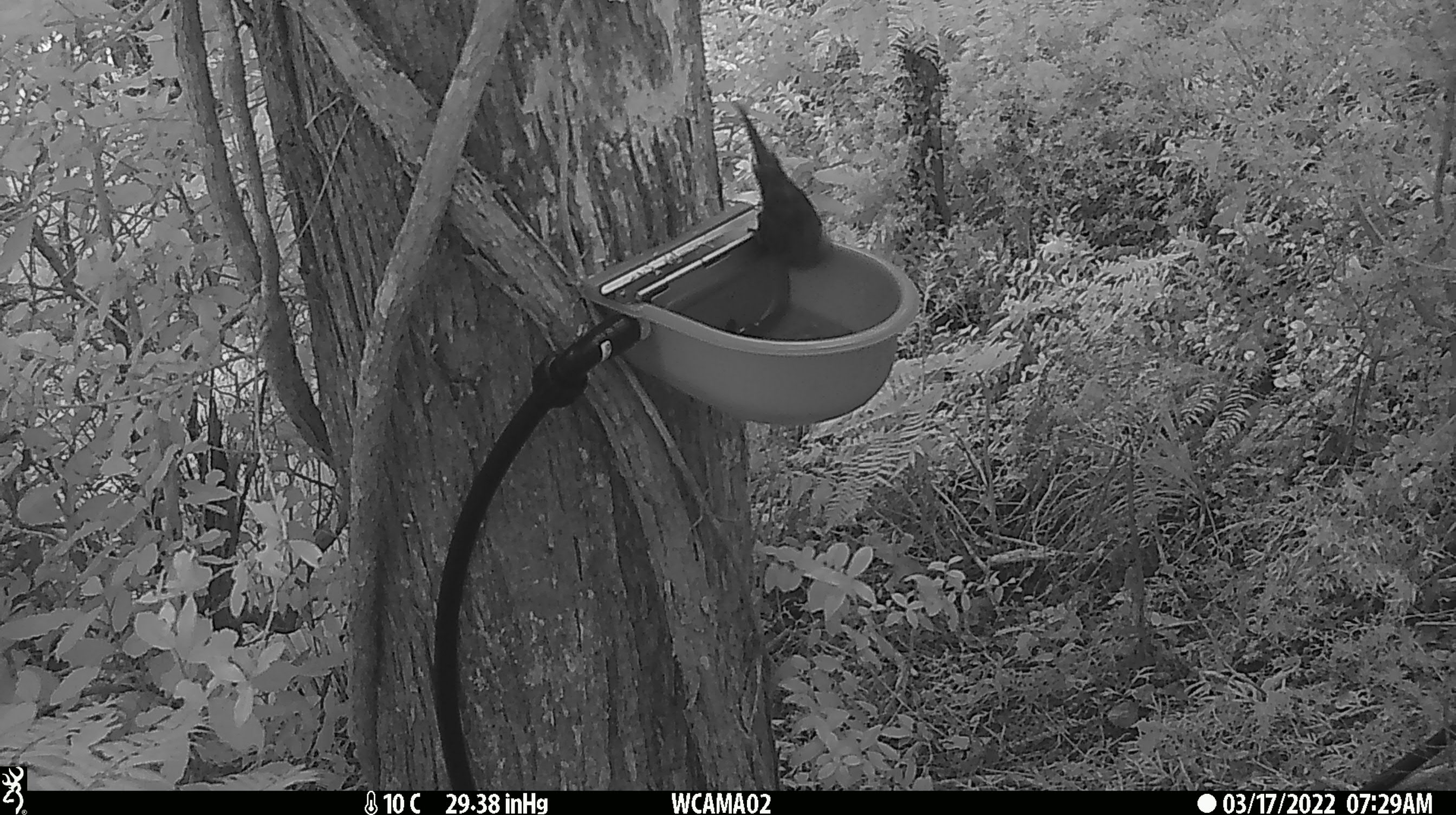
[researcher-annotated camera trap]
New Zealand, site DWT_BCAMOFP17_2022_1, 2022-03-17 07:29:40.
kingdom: Animalia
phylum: Chordata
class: Aves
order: Psittaciformes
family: Psittaculidae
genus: Cyanoramphus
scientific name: Cyanoramphus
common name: parakeet